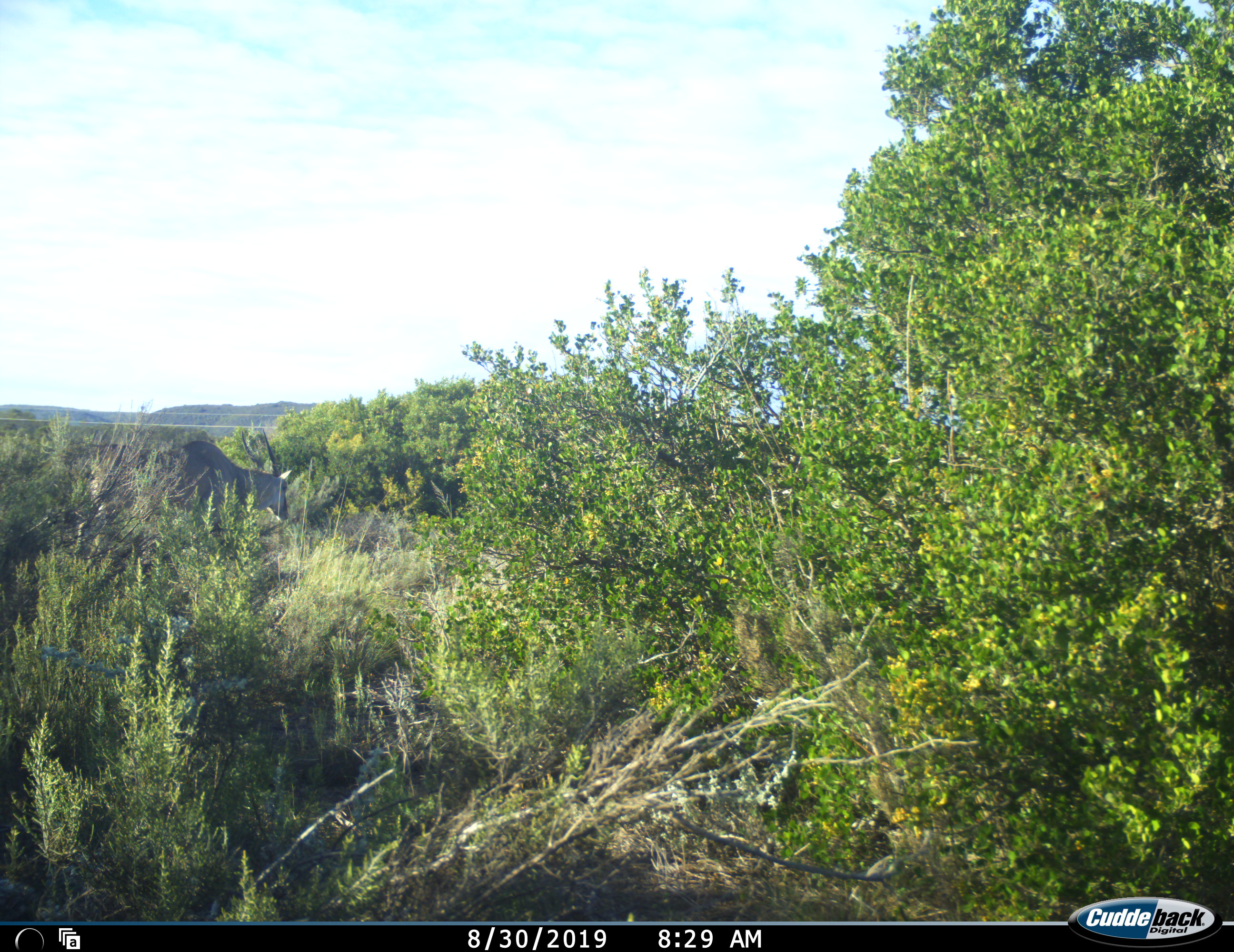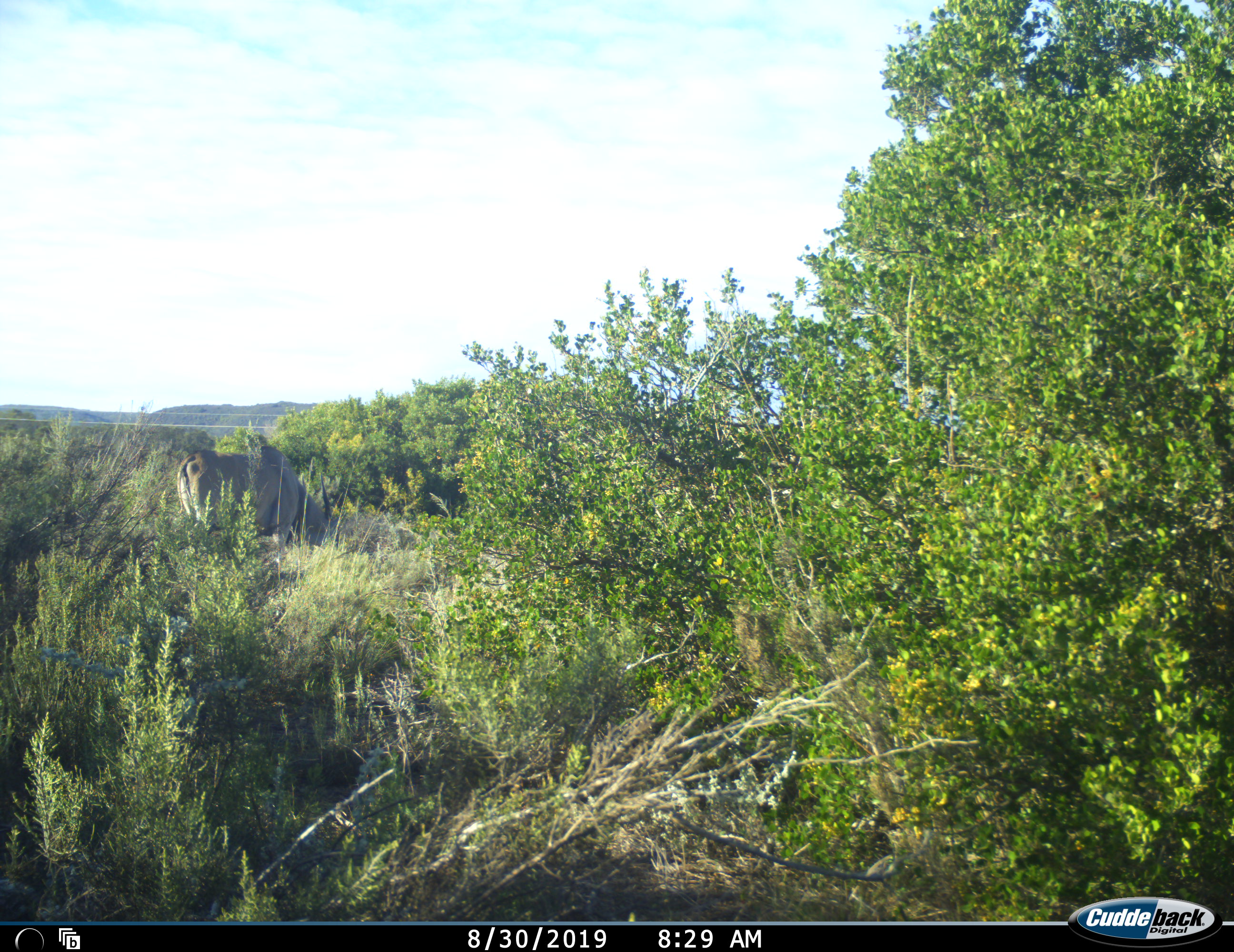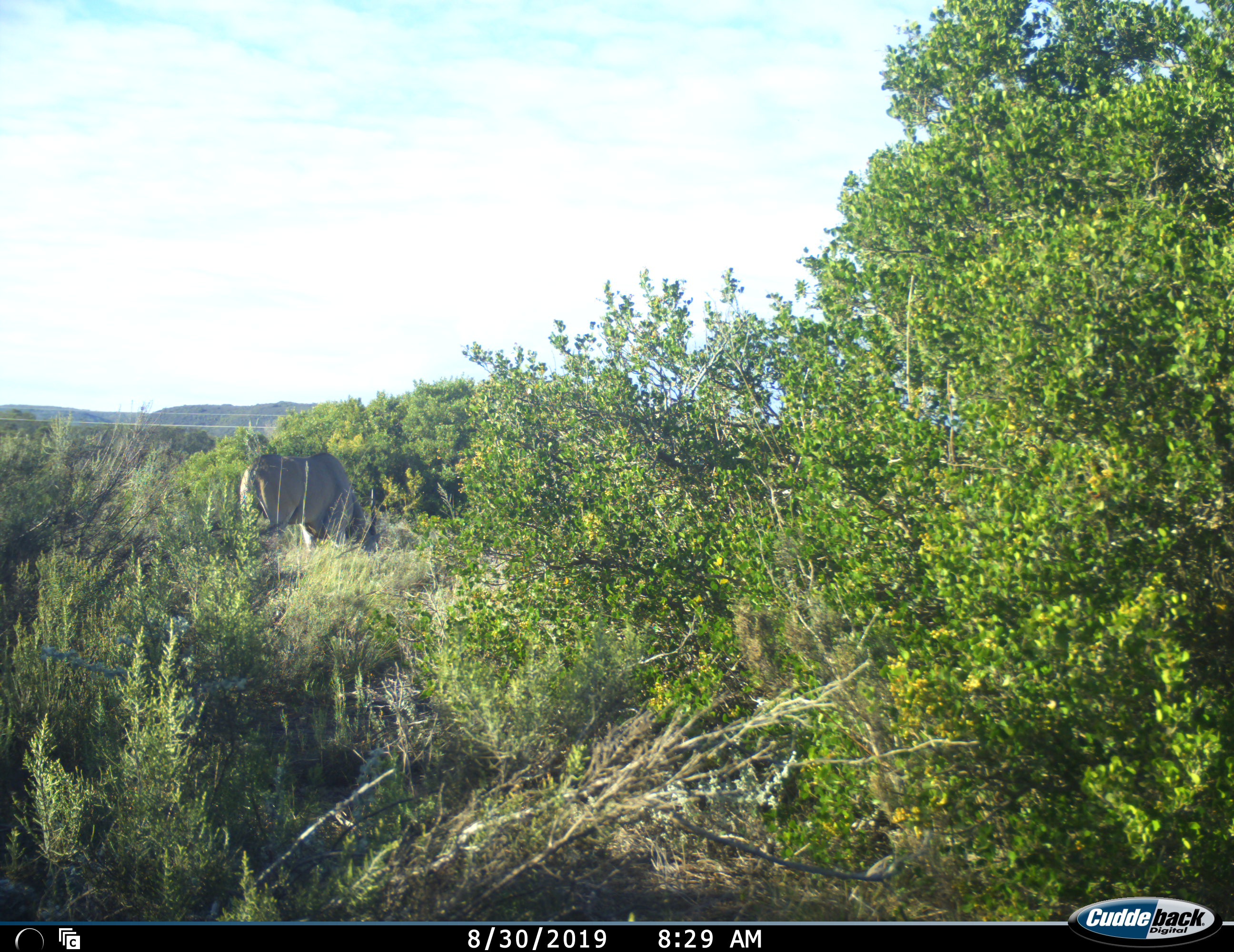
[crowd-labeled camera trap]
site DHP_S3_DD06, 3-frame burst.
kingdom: Animalia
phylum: Chordata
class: Mammalia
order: Artiodactyla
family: Bovidae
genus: Tragelaphus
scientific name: Tragelaphus oryx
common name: eland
Eland (Tragelaphus oryx), count 1. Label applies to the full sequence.